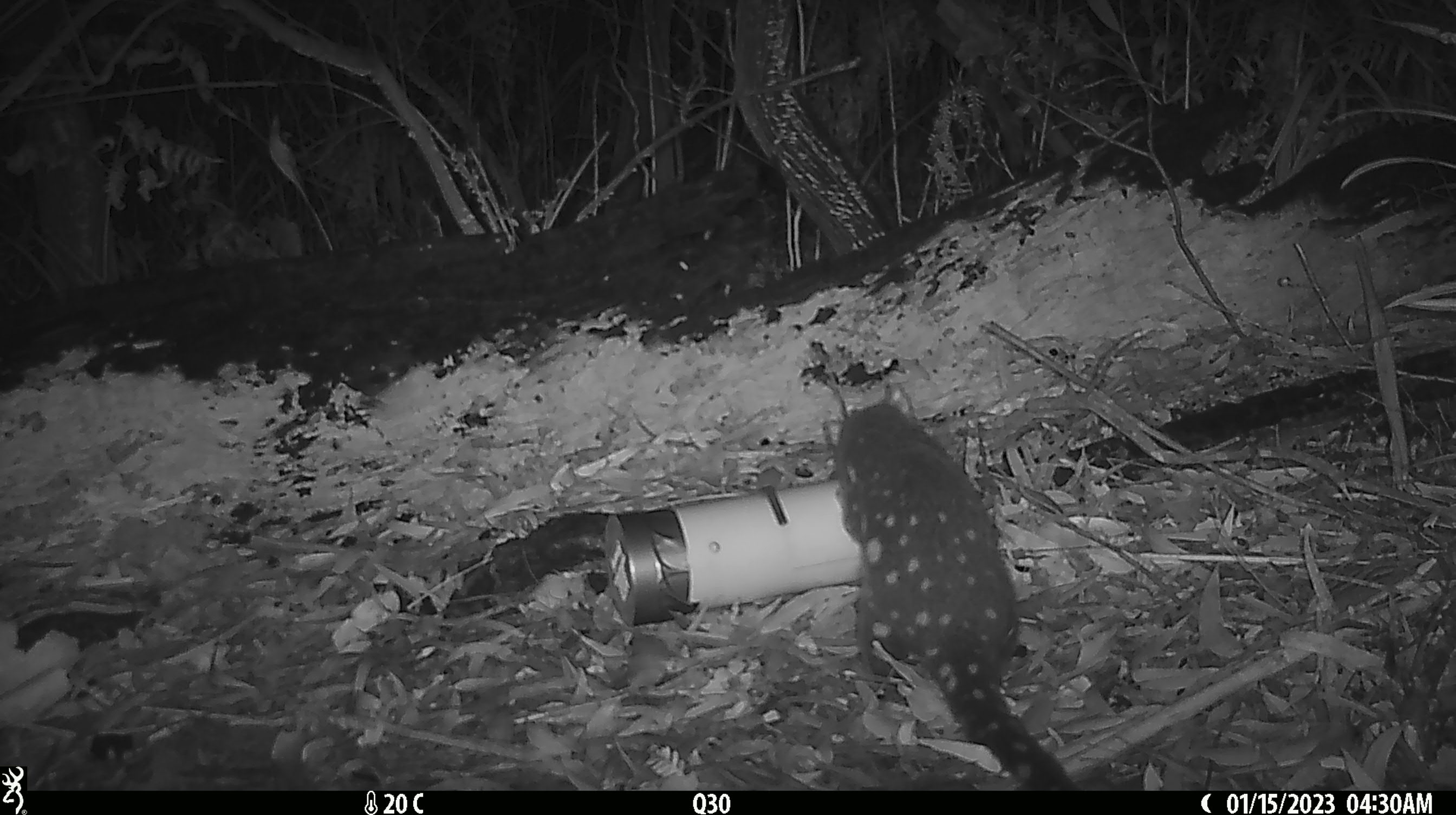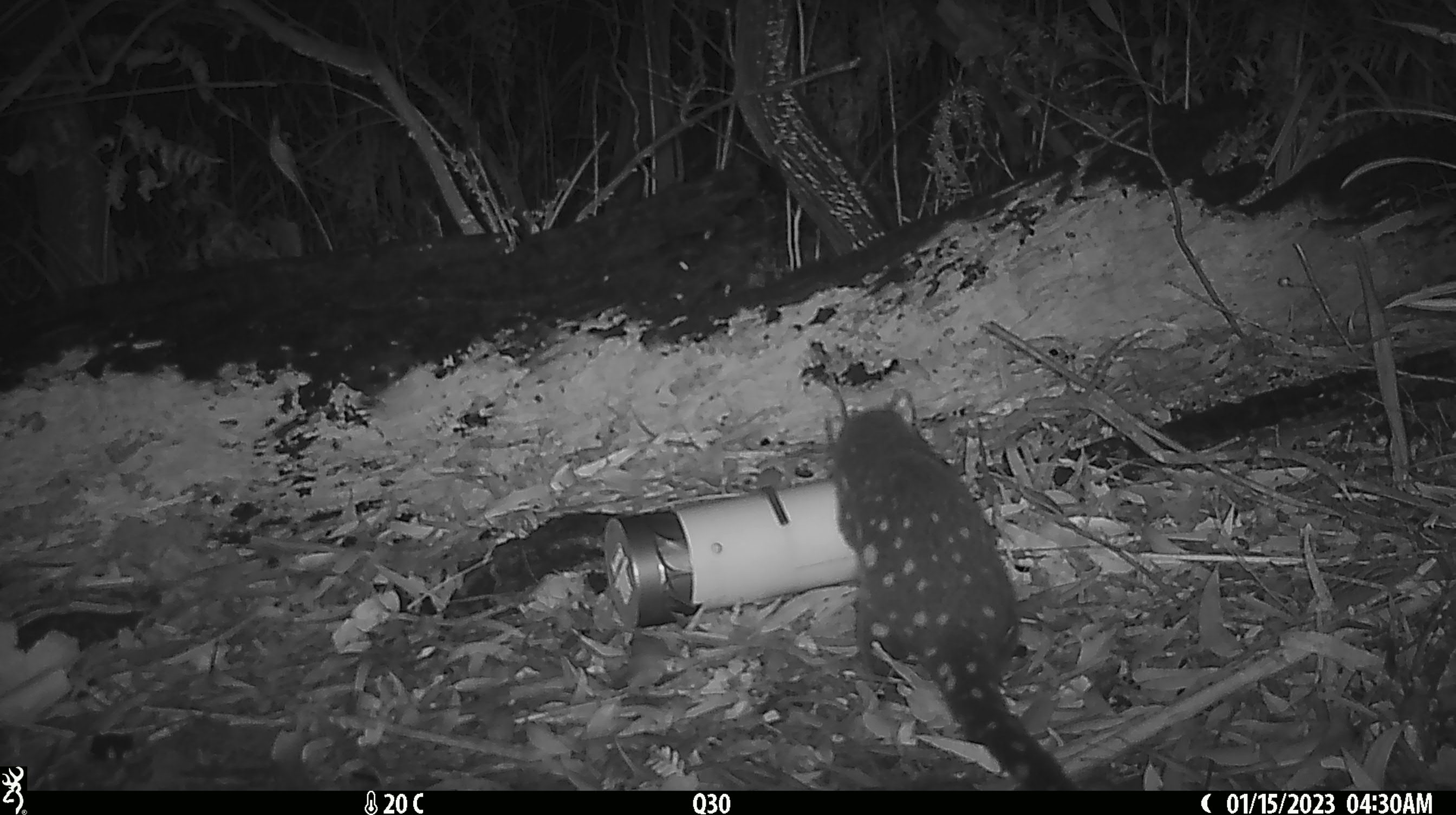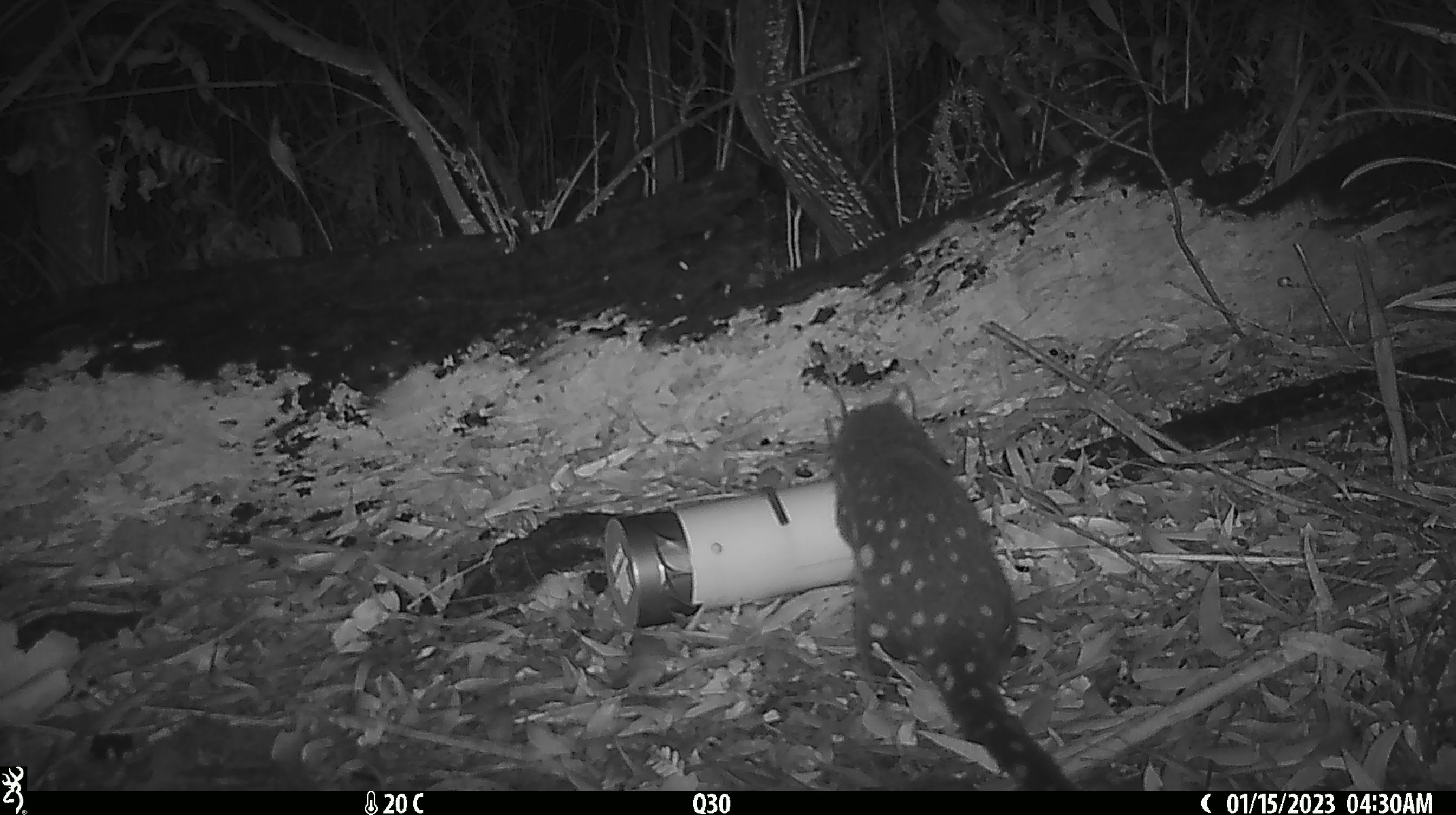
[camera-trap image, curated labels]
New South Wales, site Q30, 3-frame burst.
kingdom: Animalia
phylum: Chordata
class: Mammalia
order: Dasyuromorphia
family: Dasyuridae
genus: Dasyurus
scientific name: Dasyurus maculatus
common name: spotted-tailed quoll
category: quoll